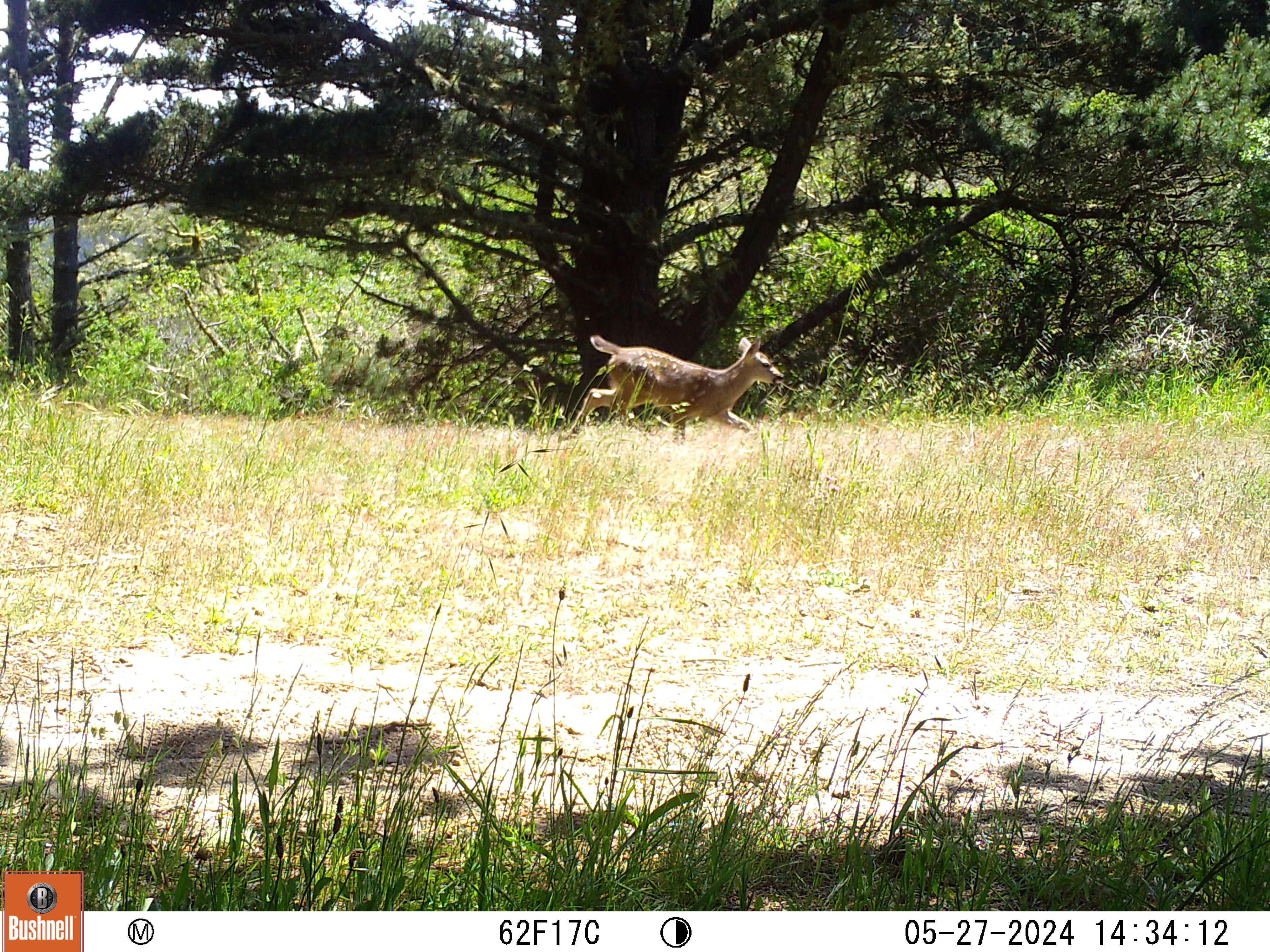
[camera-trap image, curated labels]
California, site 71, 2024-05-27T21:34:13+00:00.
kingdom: Animalia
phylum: Chordata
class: Mammalia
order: Artiodactyla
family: Cervidae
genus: Odocoileus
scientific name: Odocoileus hemionus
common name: mule deer